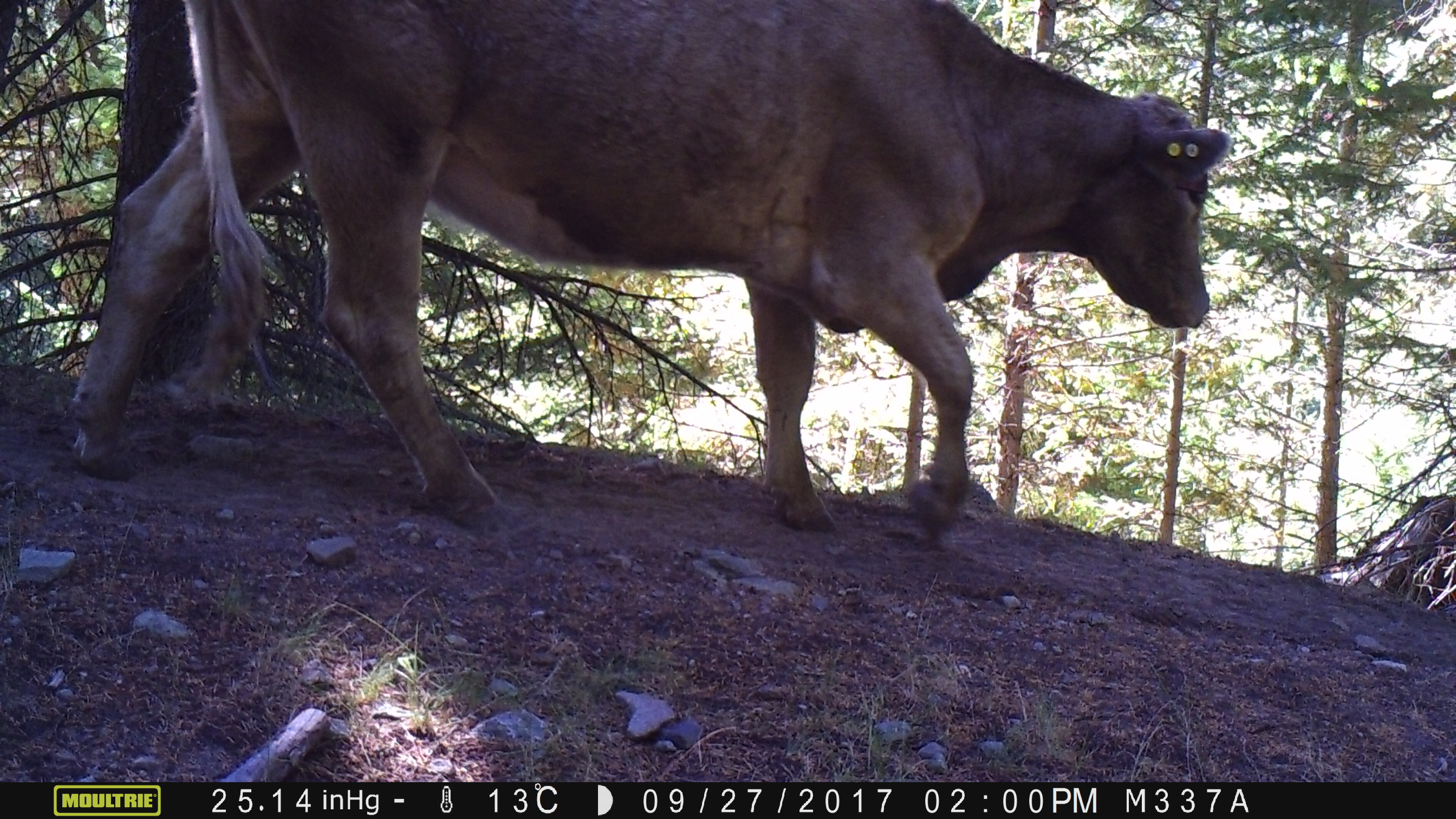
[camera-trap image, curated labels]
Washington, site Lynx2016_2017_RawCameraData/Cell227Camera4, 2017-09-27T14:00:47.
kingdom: Animalia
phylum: Chordata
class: Mammalia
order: Artiodactyla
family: Bovidae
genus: Bos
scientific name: Bos taurus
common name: domestic cattle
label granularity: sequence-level